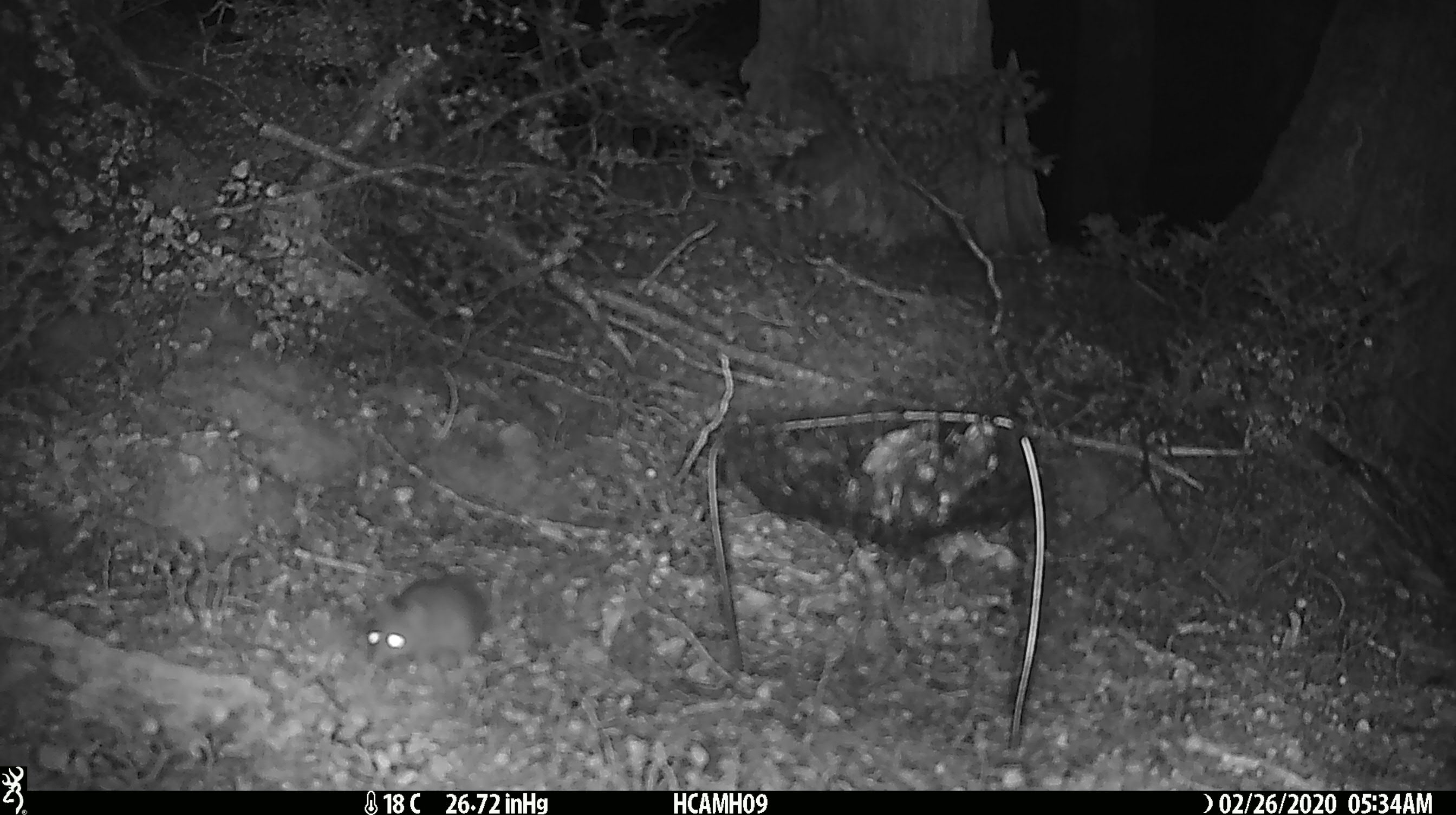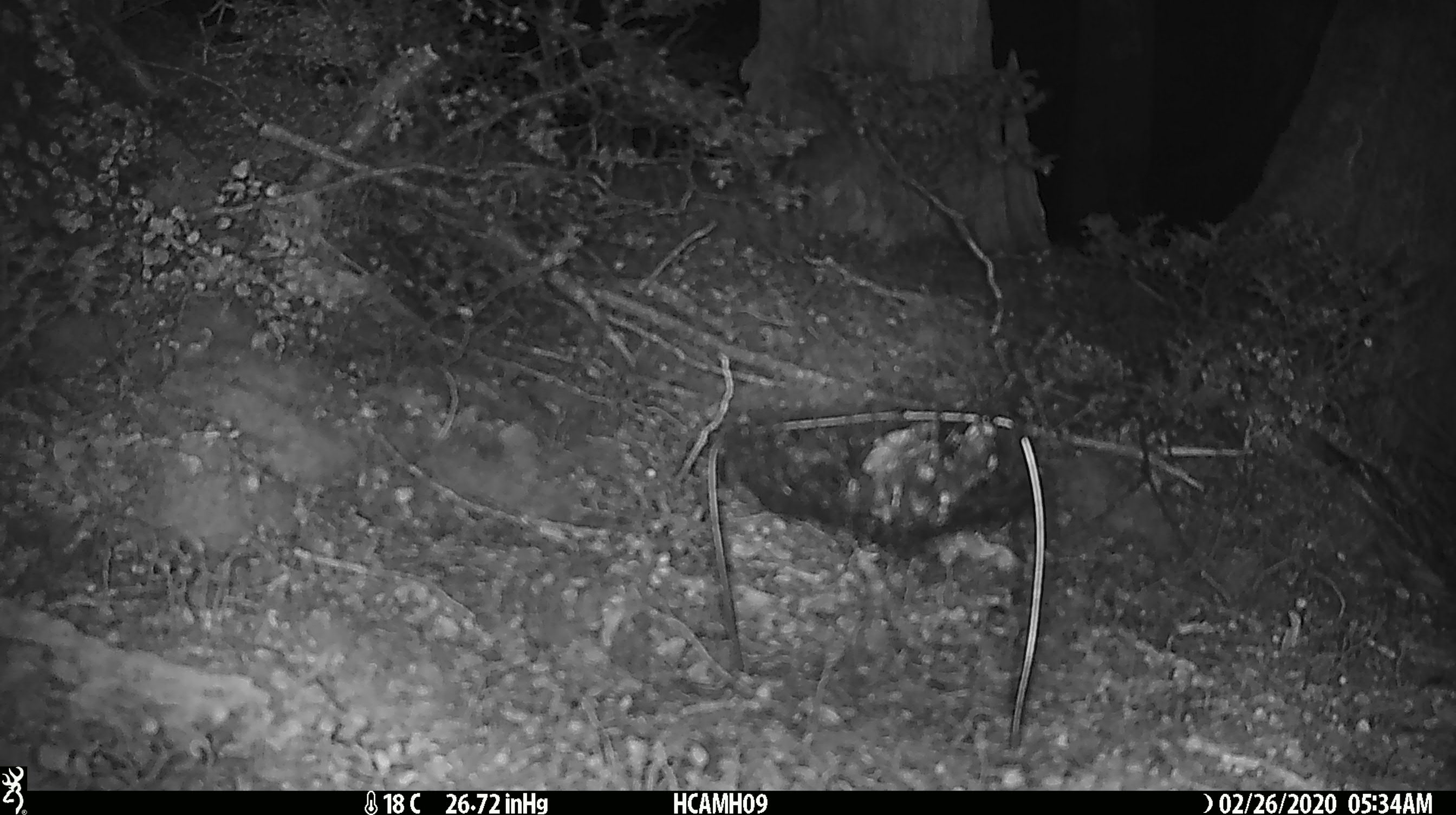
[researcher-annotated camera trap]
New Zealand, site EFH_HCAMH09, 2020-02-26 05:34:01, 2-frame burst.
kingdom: Animalia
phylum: Chordata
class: Mammalia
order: Rodentia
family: Muridae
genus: Mus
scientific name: Mus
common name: mouse